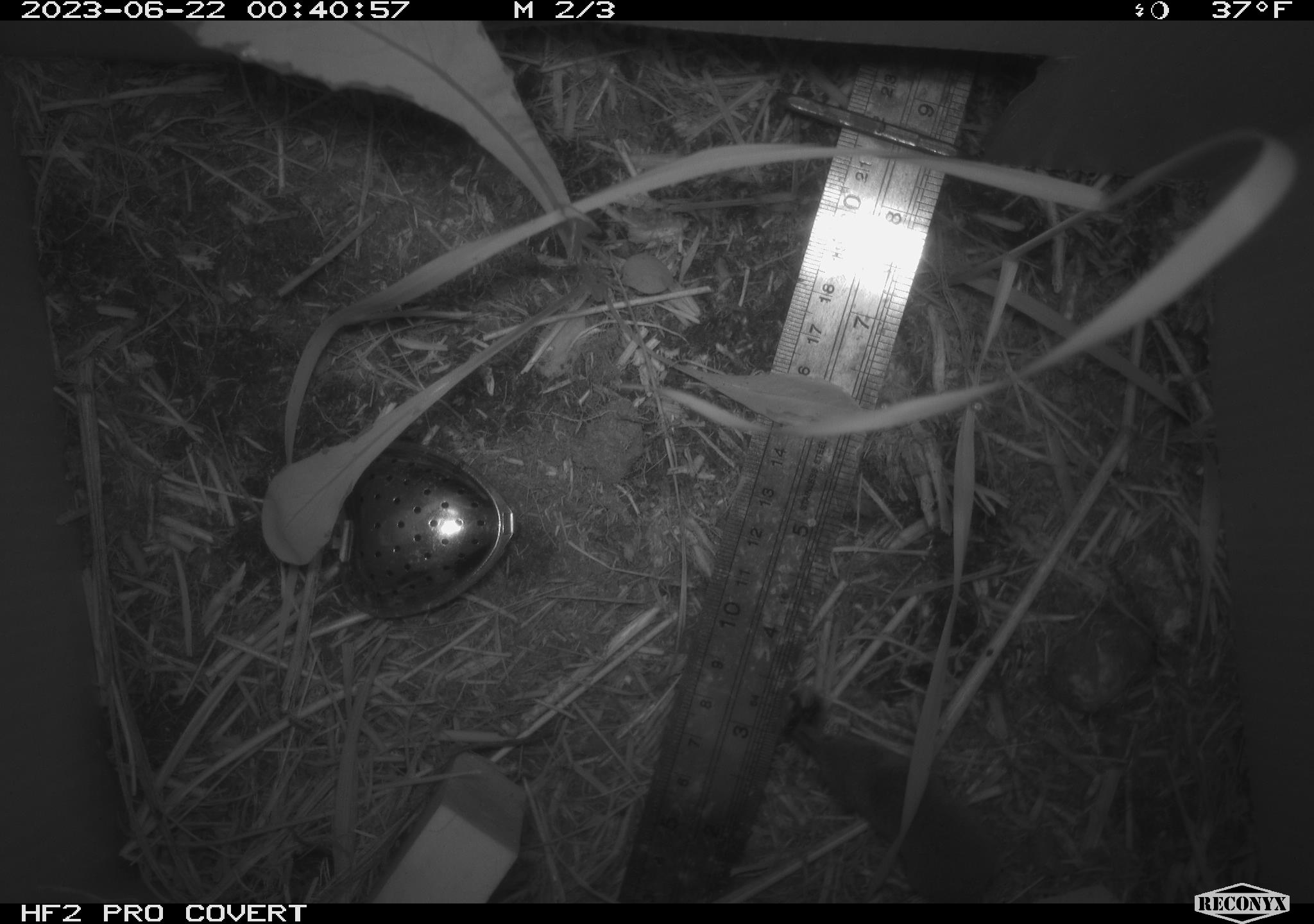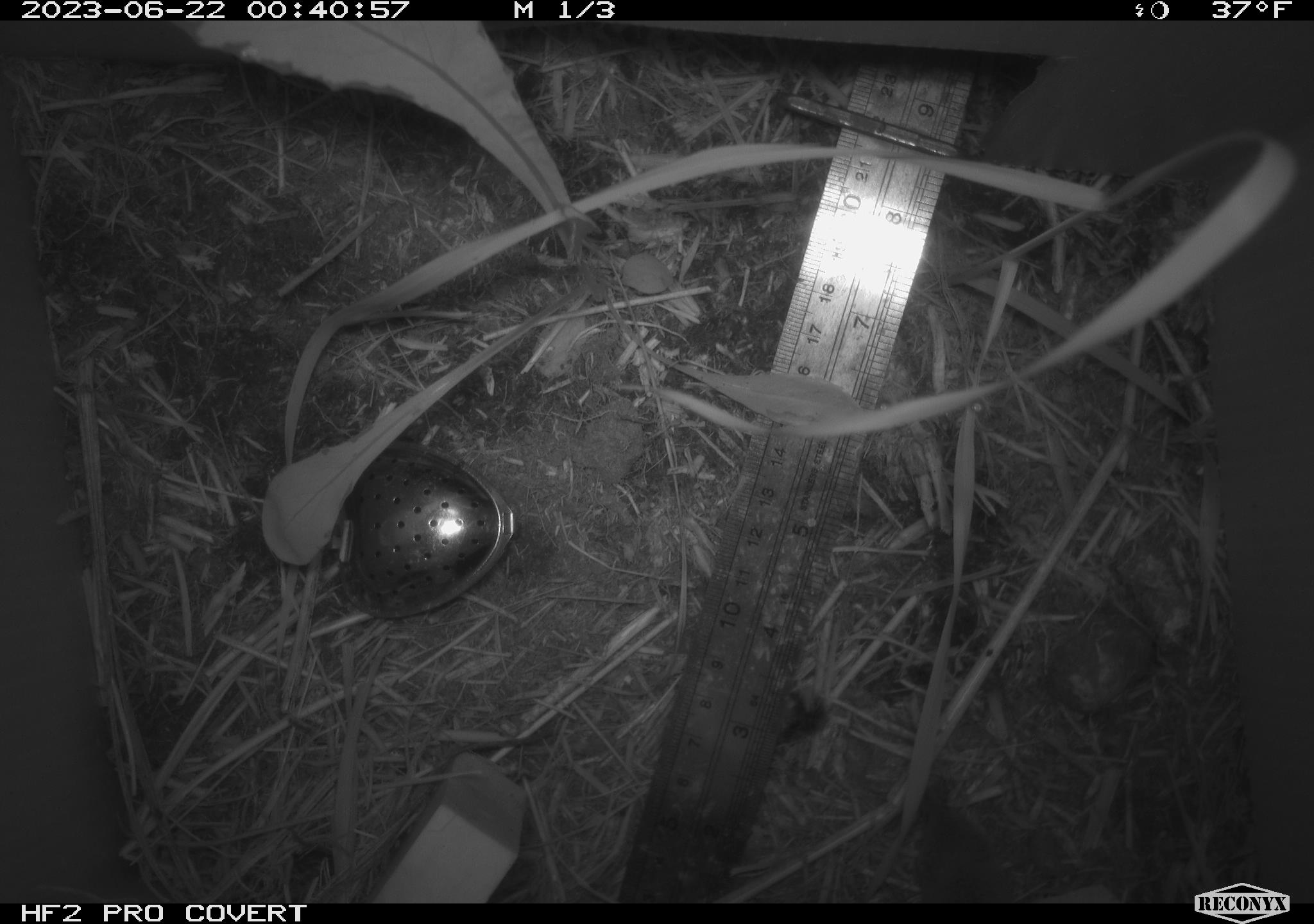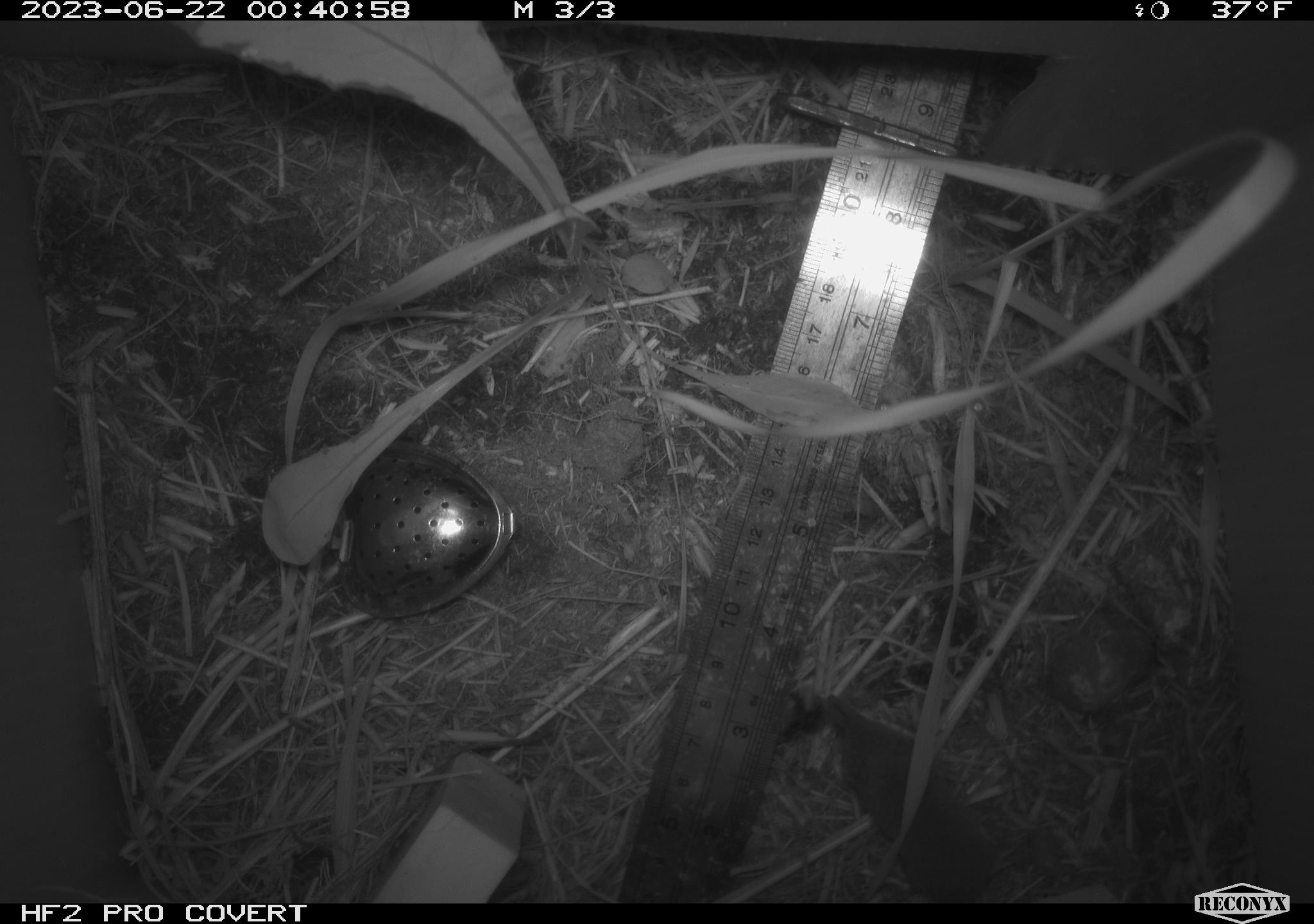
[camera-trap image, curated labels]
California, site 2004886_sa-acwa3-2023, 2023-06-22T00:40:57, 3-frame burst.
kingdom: Animalia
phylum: Chordata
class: Mammalia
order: Eulipotyphla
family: Soricidae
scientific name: Soricidae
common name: shrews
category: soricidae family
Soricidae family (shrews) (Soricidae).